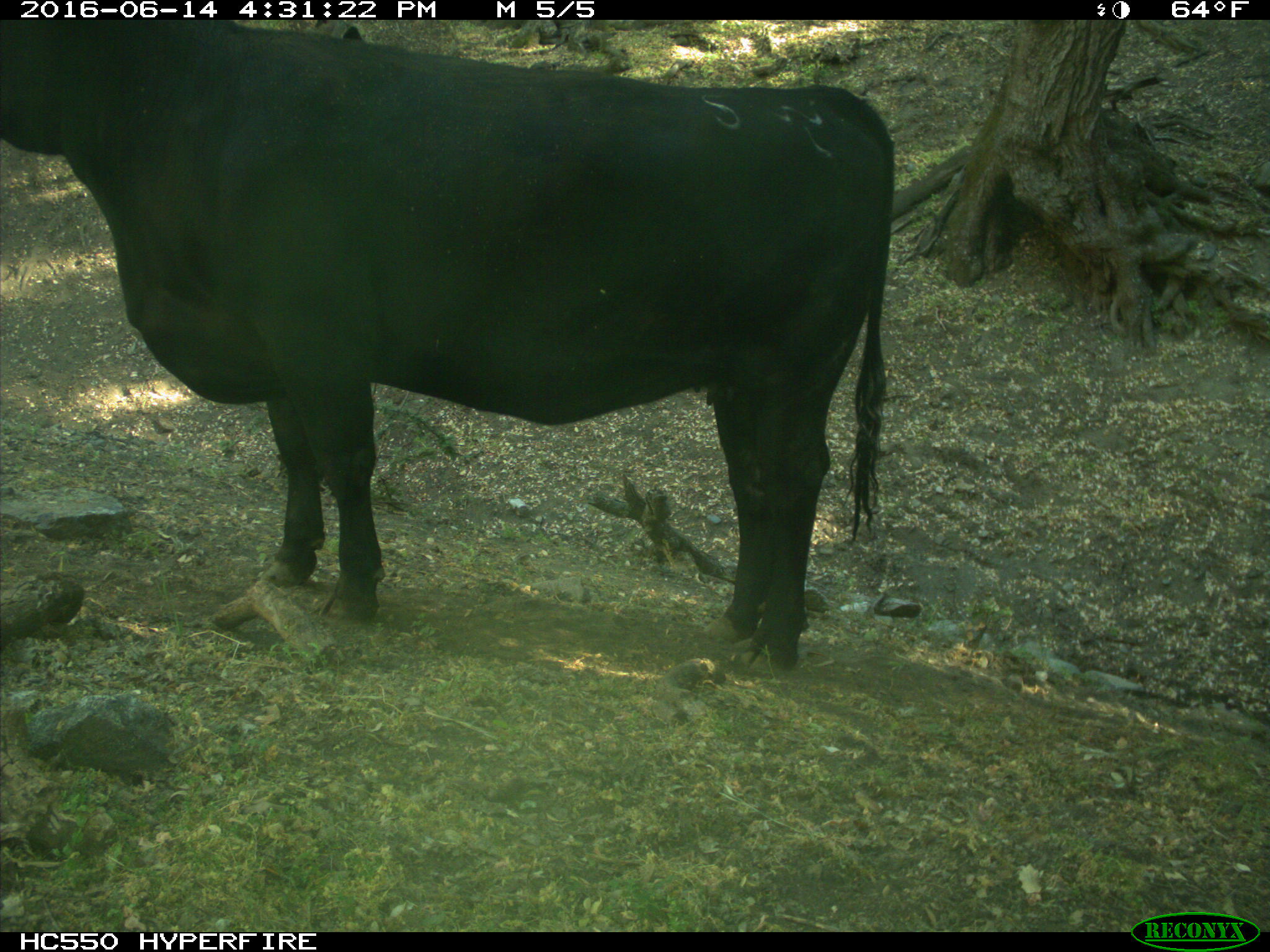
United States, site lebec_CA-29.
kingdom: Animalia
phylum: Chordata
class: Mammalia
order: Artiodactyla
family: Bovidae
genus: Bos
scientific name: Bos taurus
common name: domestic cow